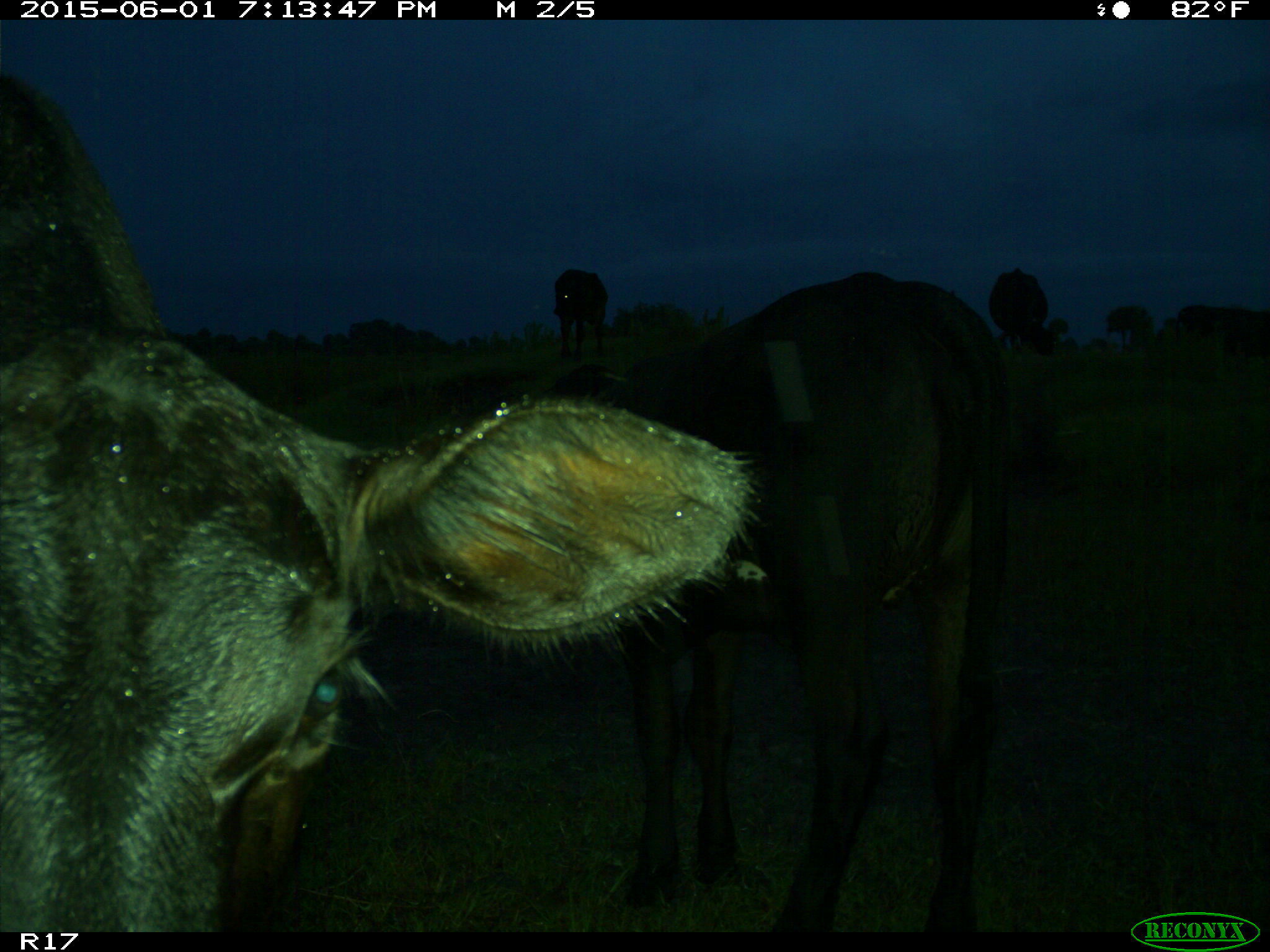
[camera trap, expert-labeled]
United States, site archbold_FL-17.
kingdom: Animalia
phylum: Chordata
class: Mammalia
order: Artiodactyla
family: Bovidae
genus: Bos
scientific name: Bos taurus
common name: domestic cow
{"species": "Bos taurus (domestic cow)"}